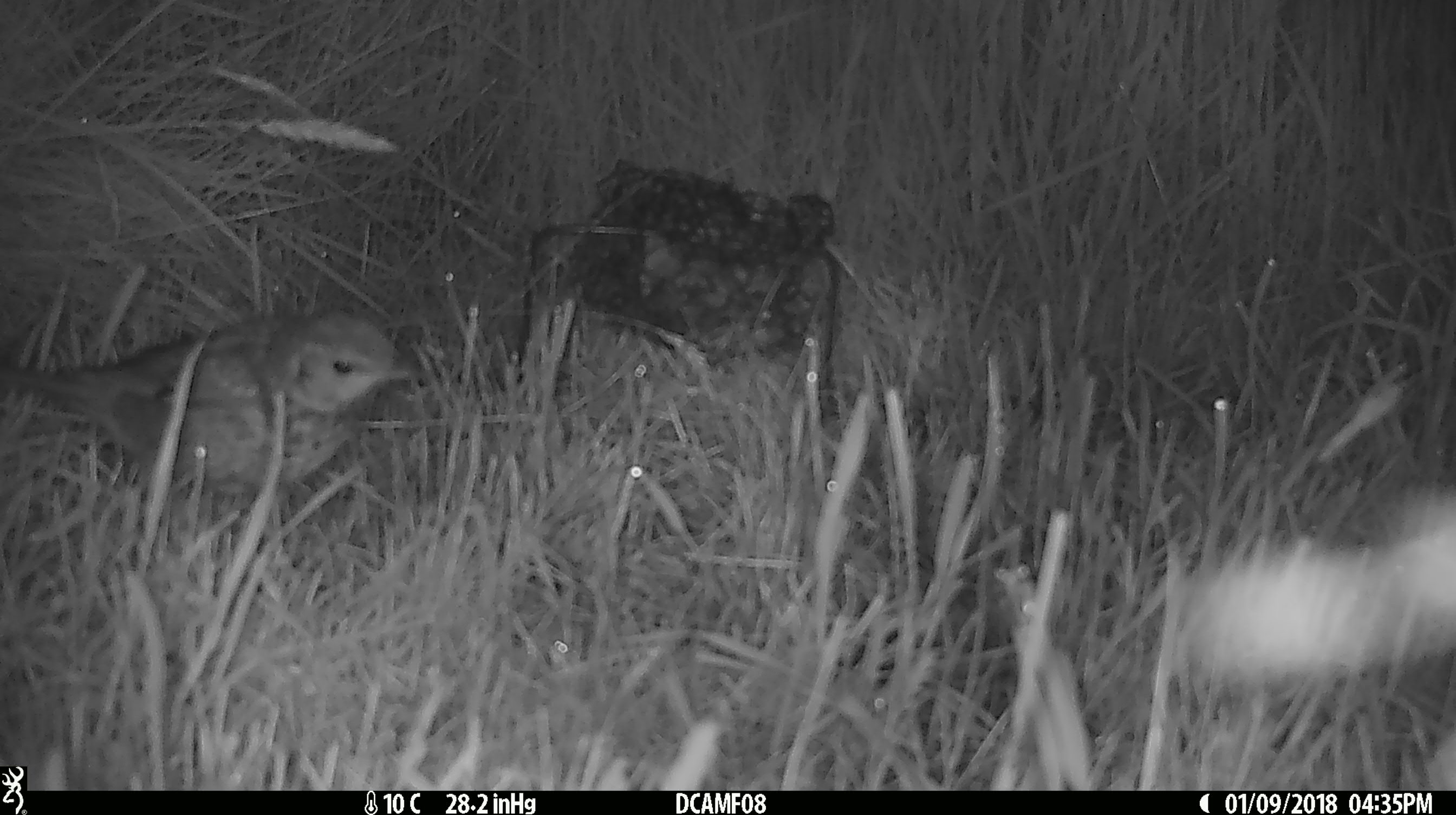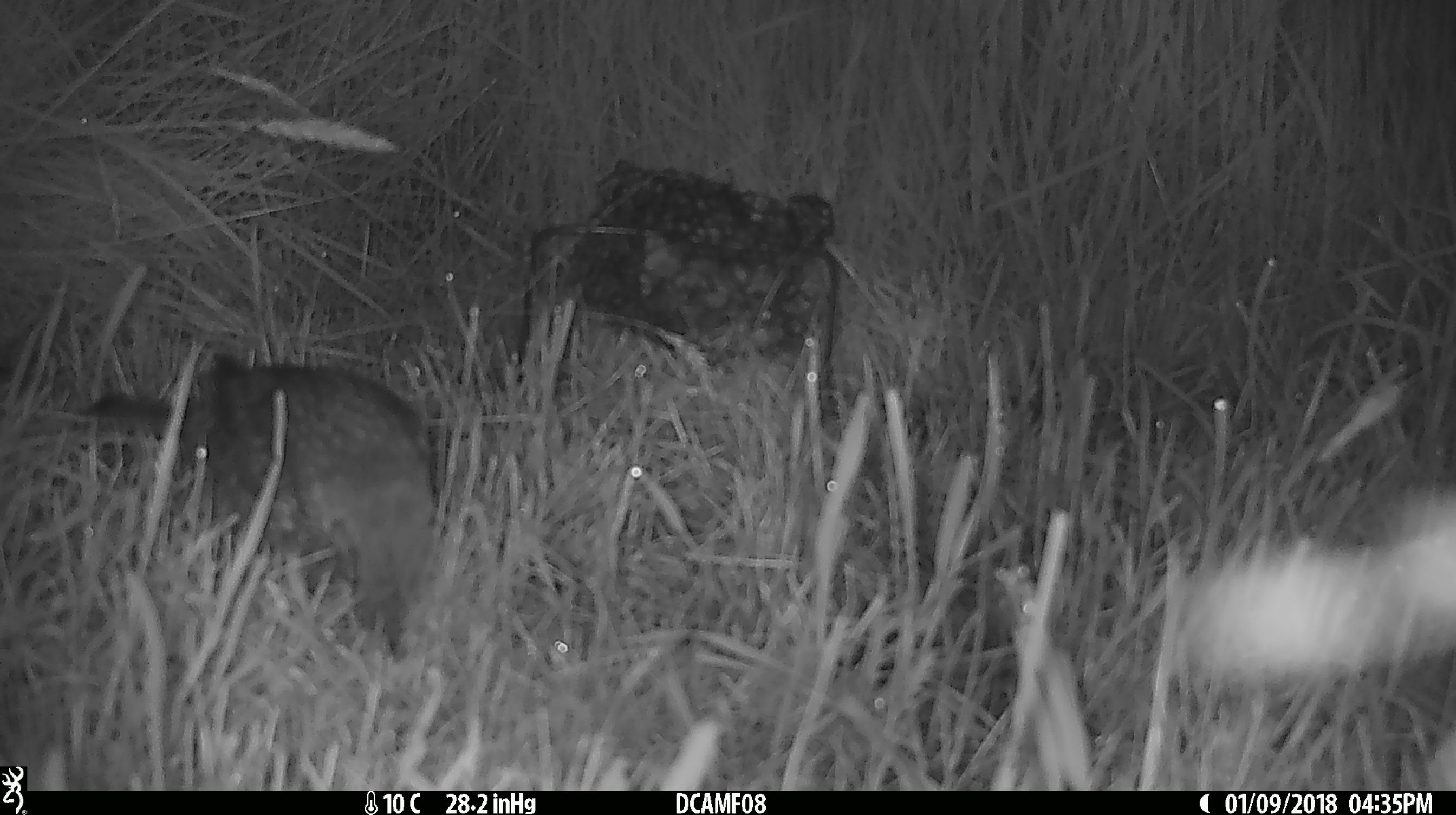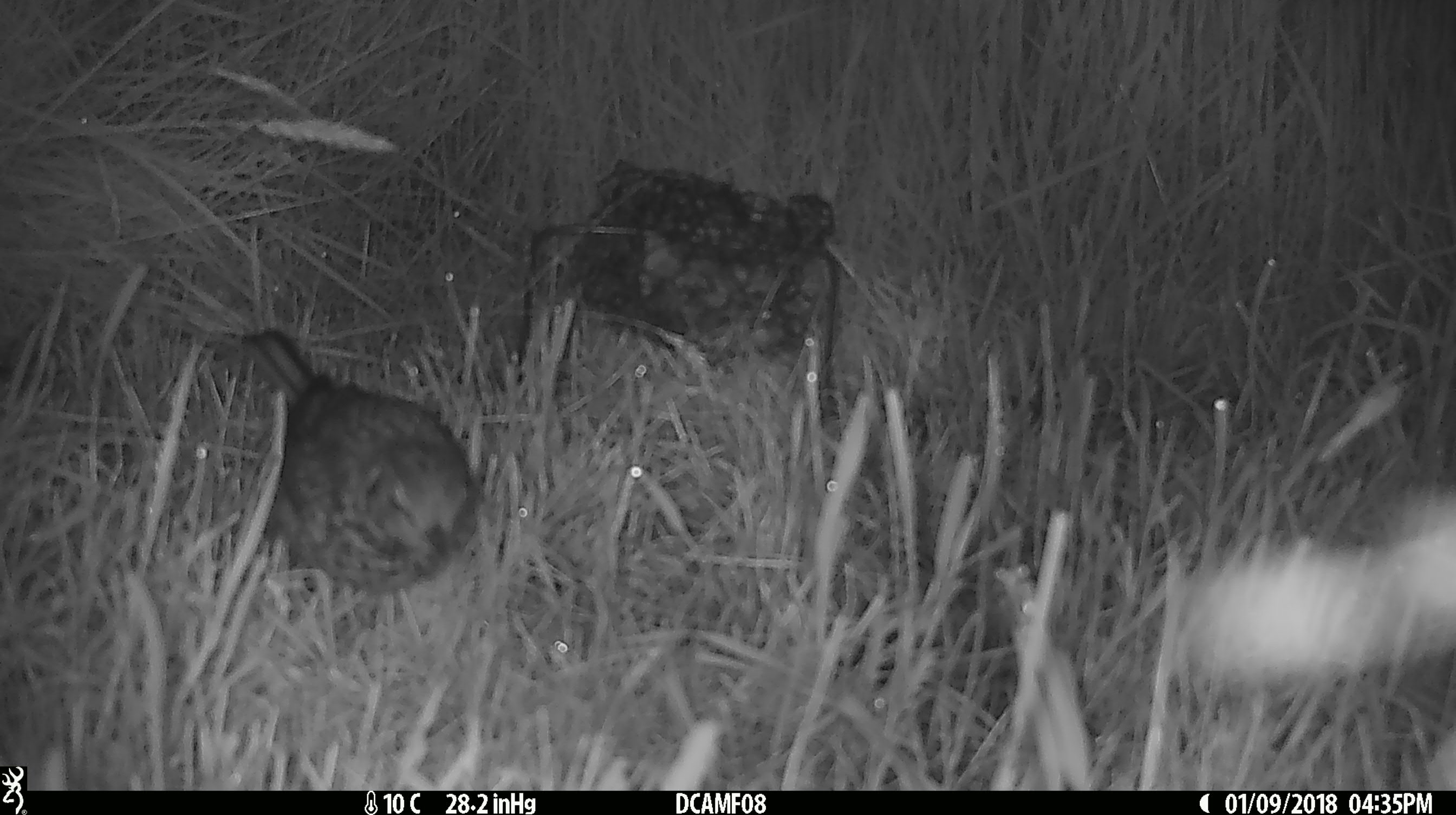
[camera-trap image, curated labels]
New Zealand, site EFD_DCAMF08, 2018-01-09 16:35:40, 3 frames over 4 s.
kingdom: Animalia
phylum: Chordata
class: Aves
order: Passeriformes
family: Turdidae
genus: Turdus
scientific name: Turdus philomelos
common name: song thrush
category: thrush